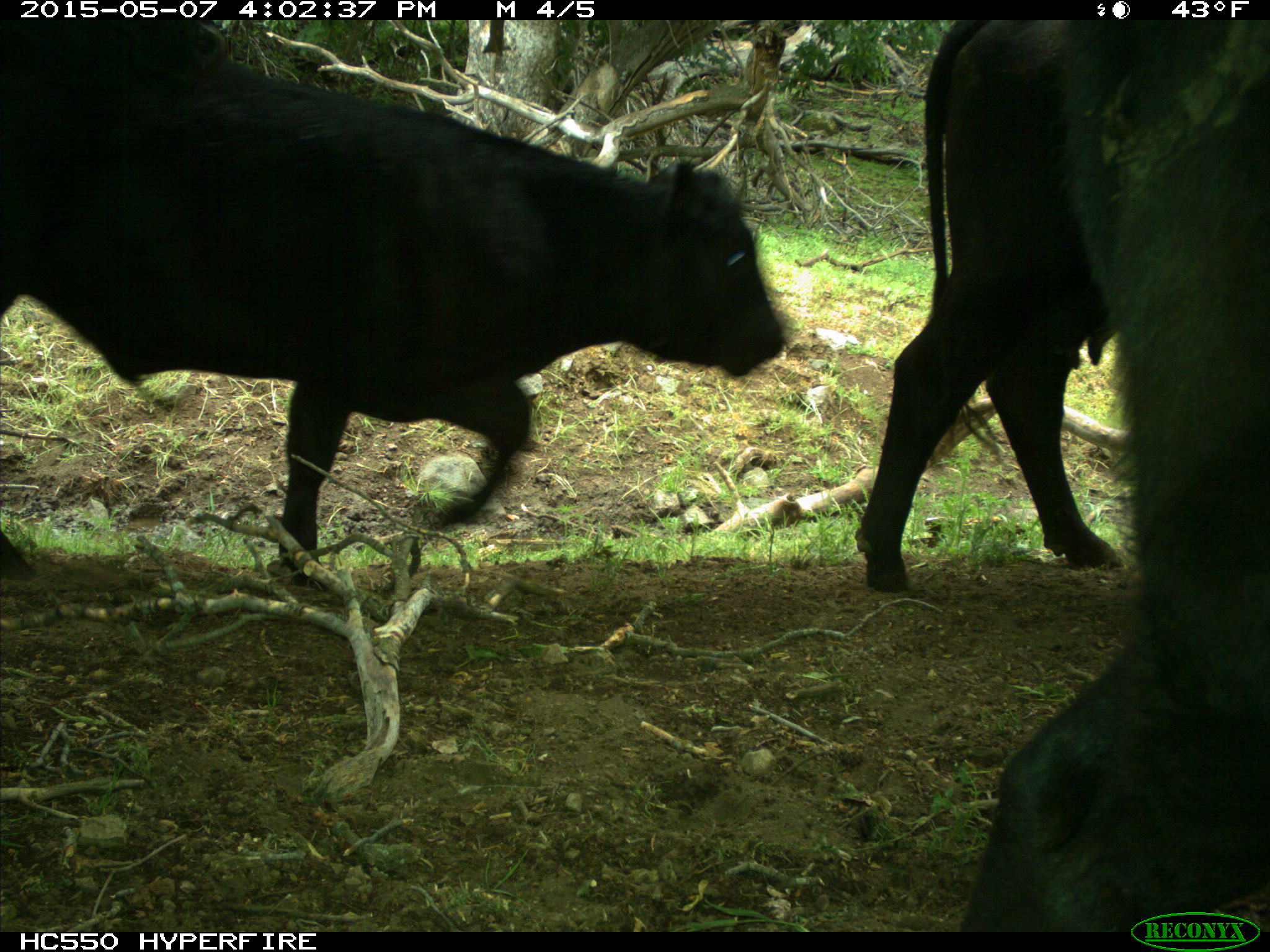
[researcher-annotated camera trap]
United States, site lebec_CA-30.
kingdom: Animalia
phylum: Chordata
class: Mammalia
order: Artiodactyla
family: Bovidae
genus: Bos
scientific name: Bos taurus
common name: domestic cow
Bos taurus (domestic cow).